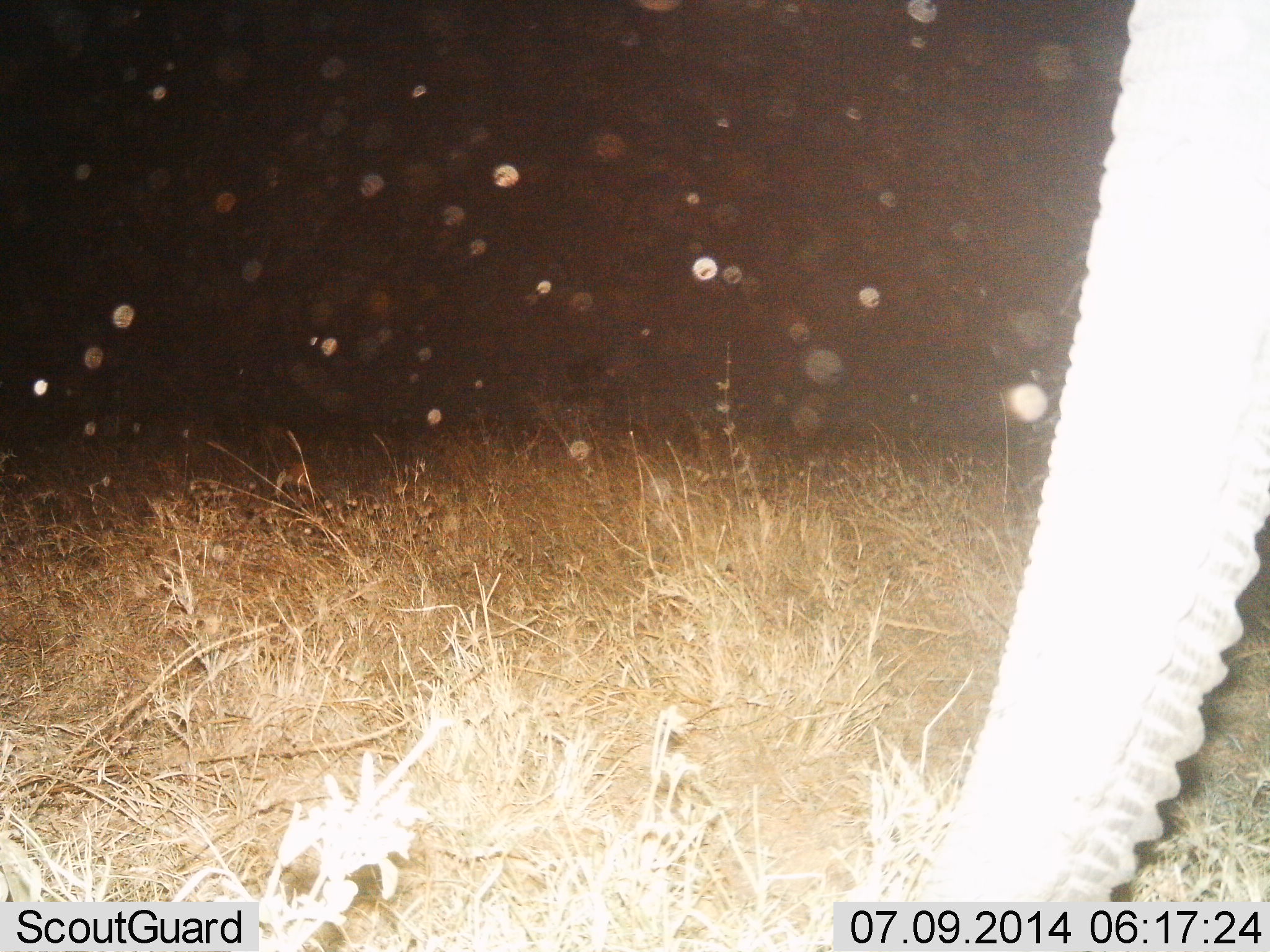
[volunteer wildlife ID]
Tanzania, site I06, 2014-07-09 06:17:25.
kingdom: Animalia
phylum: Chordata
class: Mammalia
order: Proboscidea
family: Elephantidae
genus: Loxodonta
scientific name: Loxodonta africana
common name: african bush elephant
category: elephant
Elephant (african bush elephant) (Loxodonta africana), count 1. Behavior (volunteer vote fractions): standing 80%, resting 10%, moving 10%, interacting 0%. Young present (vote fraction): 0%. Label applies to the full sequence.